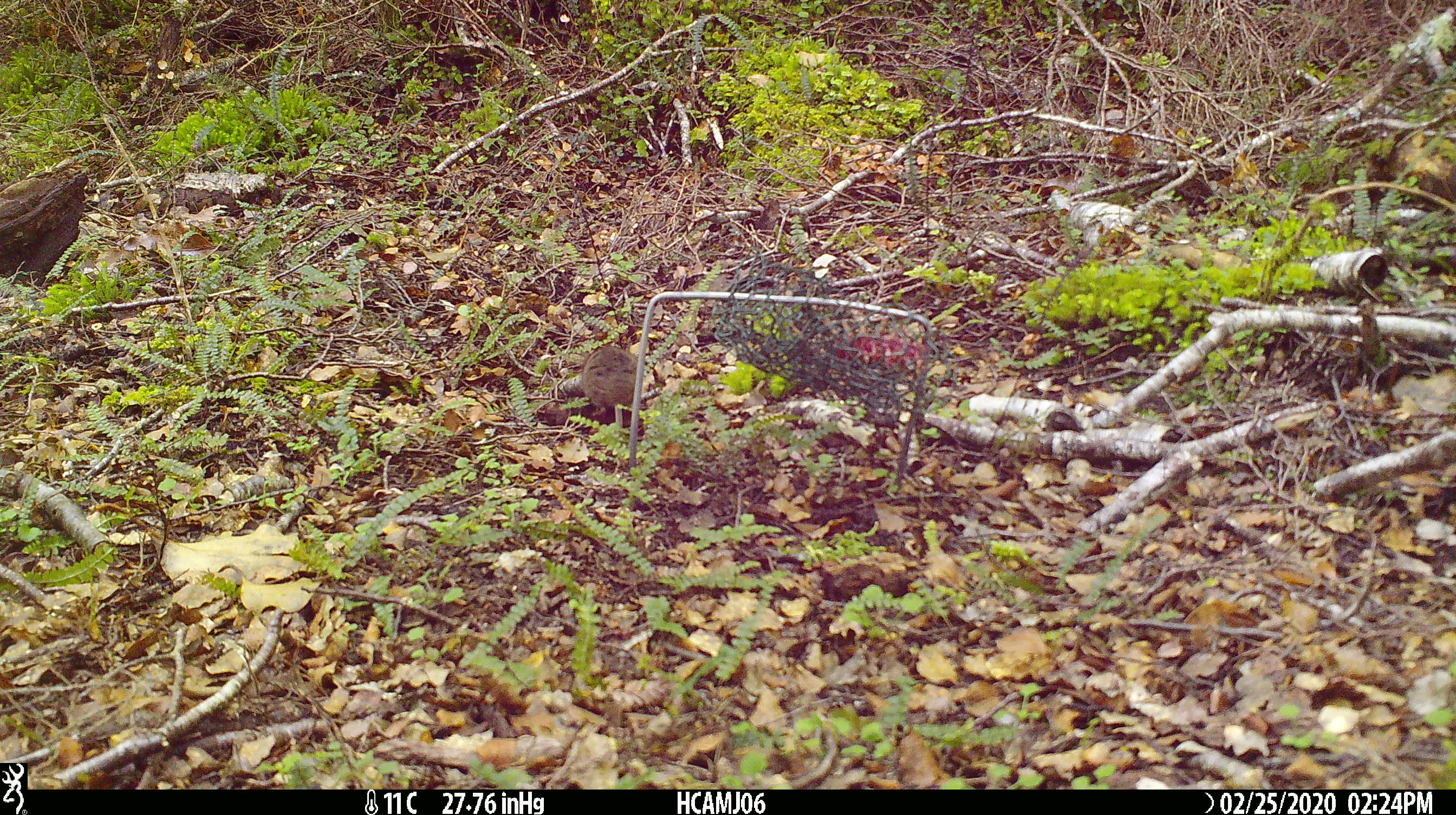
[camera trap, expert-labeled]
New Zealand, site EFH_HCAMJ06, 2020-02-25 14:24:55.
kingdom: Animalia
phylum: Chordata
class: Mammalia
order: Rodentia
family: Muridae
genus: Mus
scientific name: Mus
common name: mouse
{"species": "mouse (Mus)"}